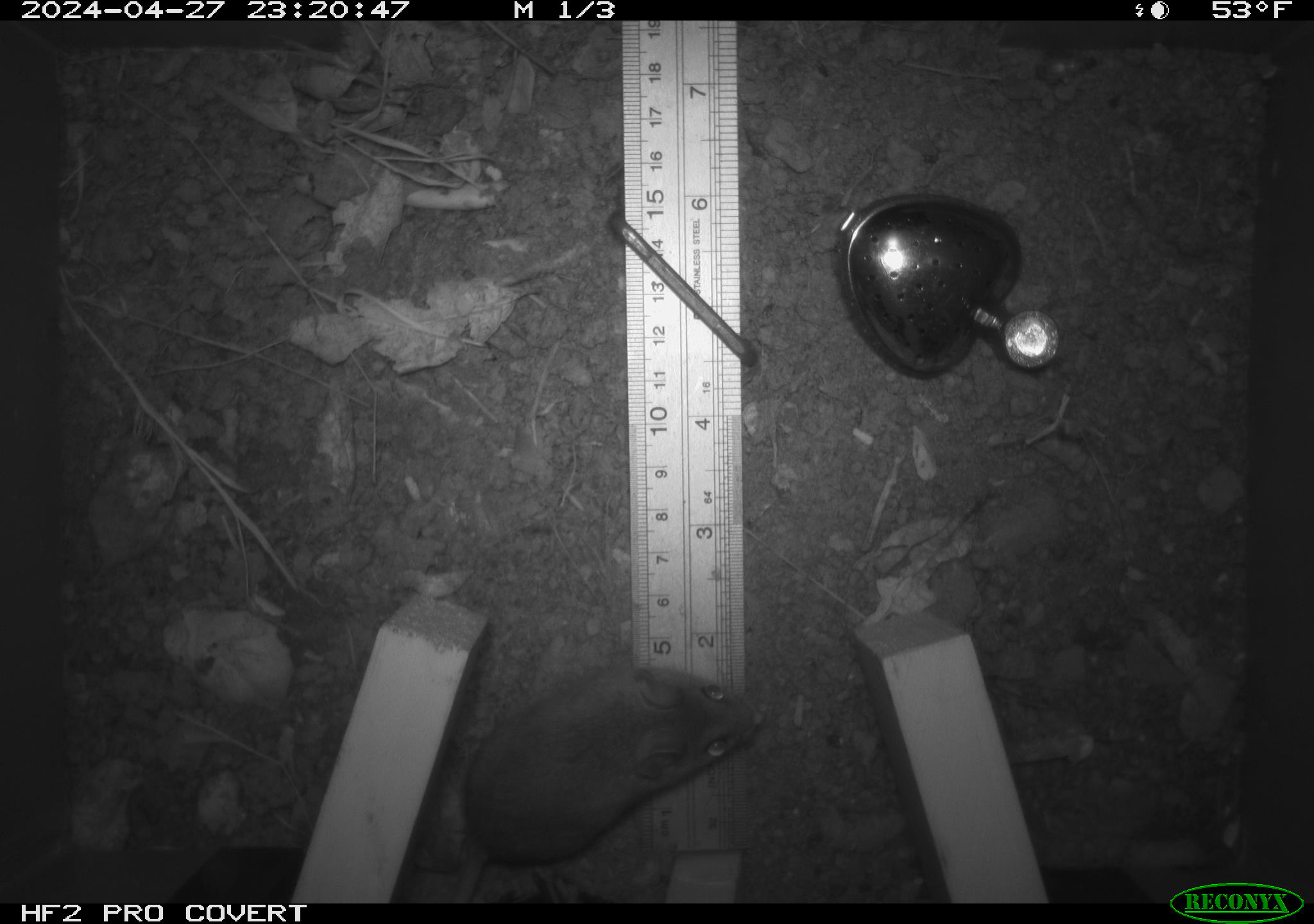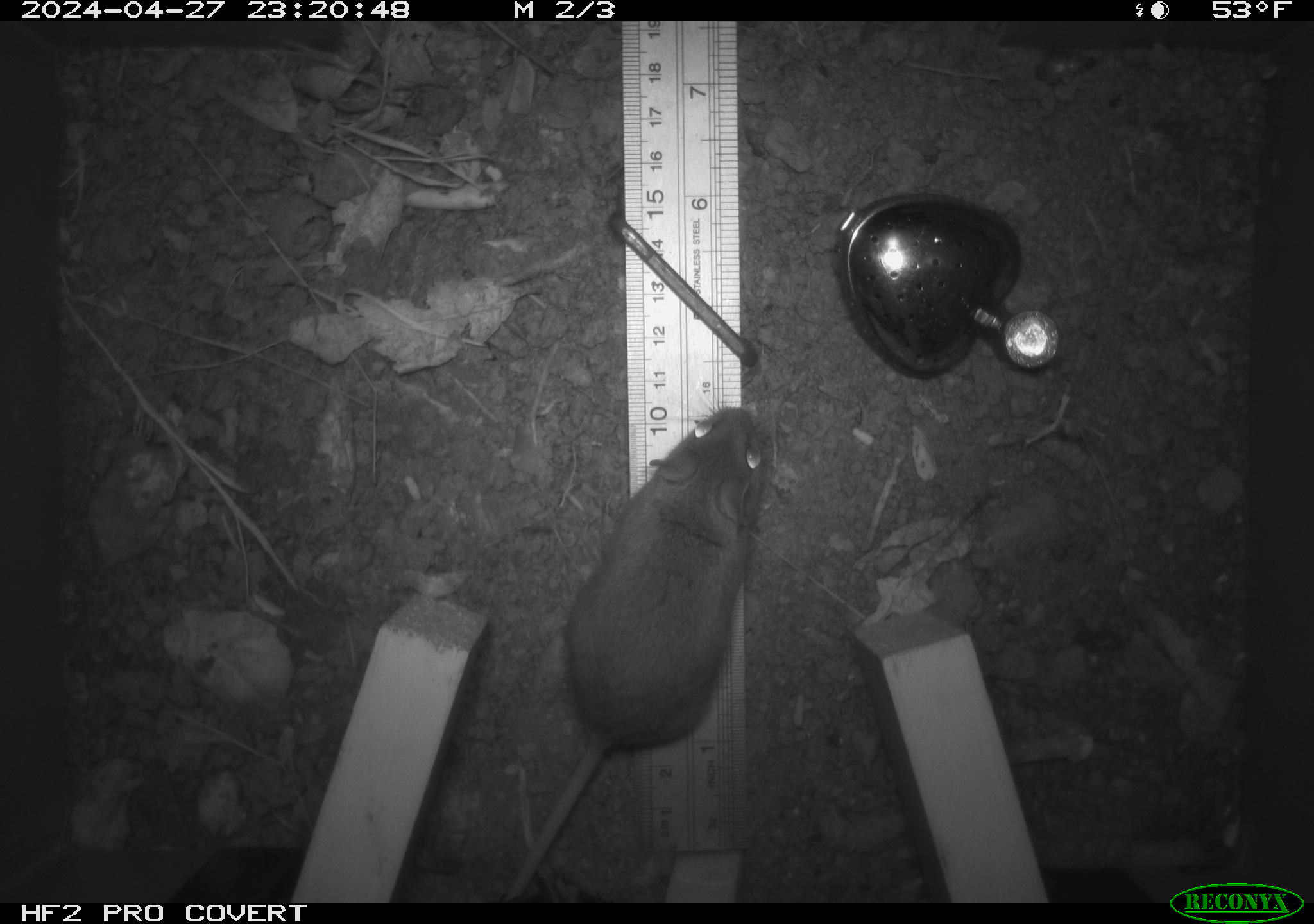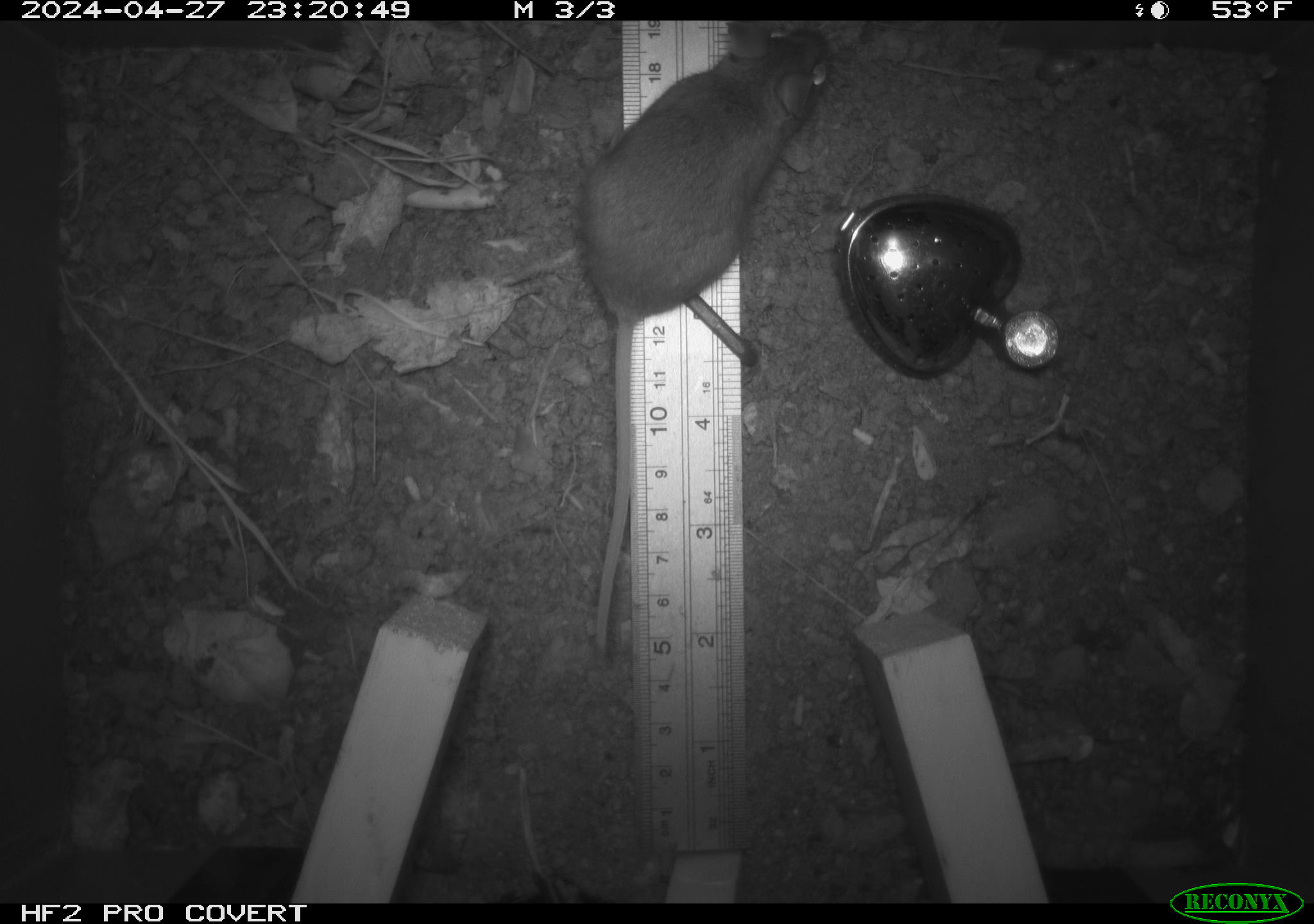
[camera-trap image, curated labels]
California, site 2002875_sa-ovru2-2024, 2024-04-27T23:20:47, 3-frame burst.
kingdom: Animalia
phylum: Chordata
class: Mammalia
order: Rodentia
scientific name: Rodentia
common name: rodent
Rodent (Rodentia).